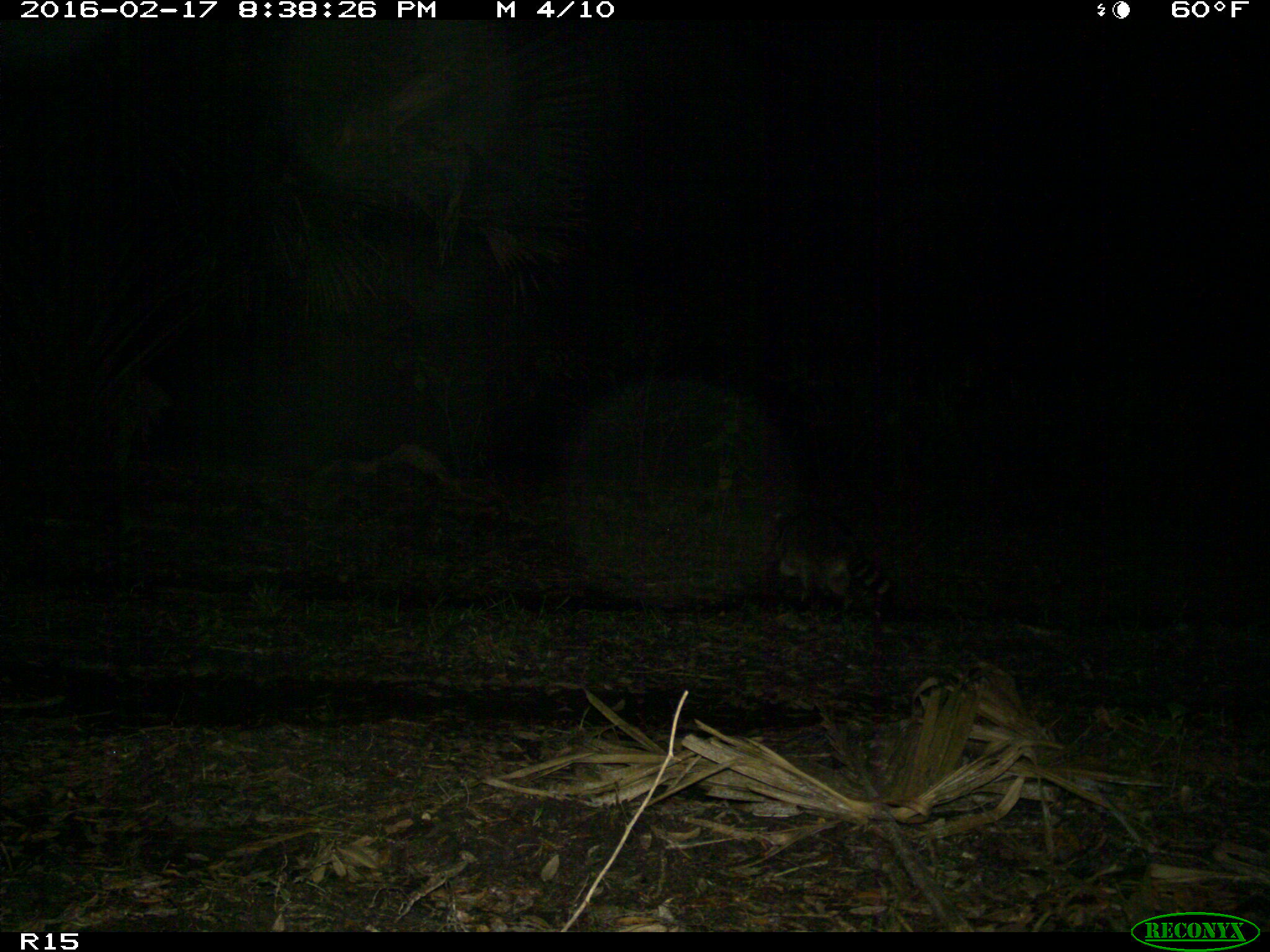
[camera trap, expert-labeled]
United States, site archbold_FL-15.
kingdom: Animalia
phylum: Chordata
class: Mammalia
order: Carnivora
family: Procyonidae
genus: Procyon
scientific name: Procyon lotor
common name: common raccoon